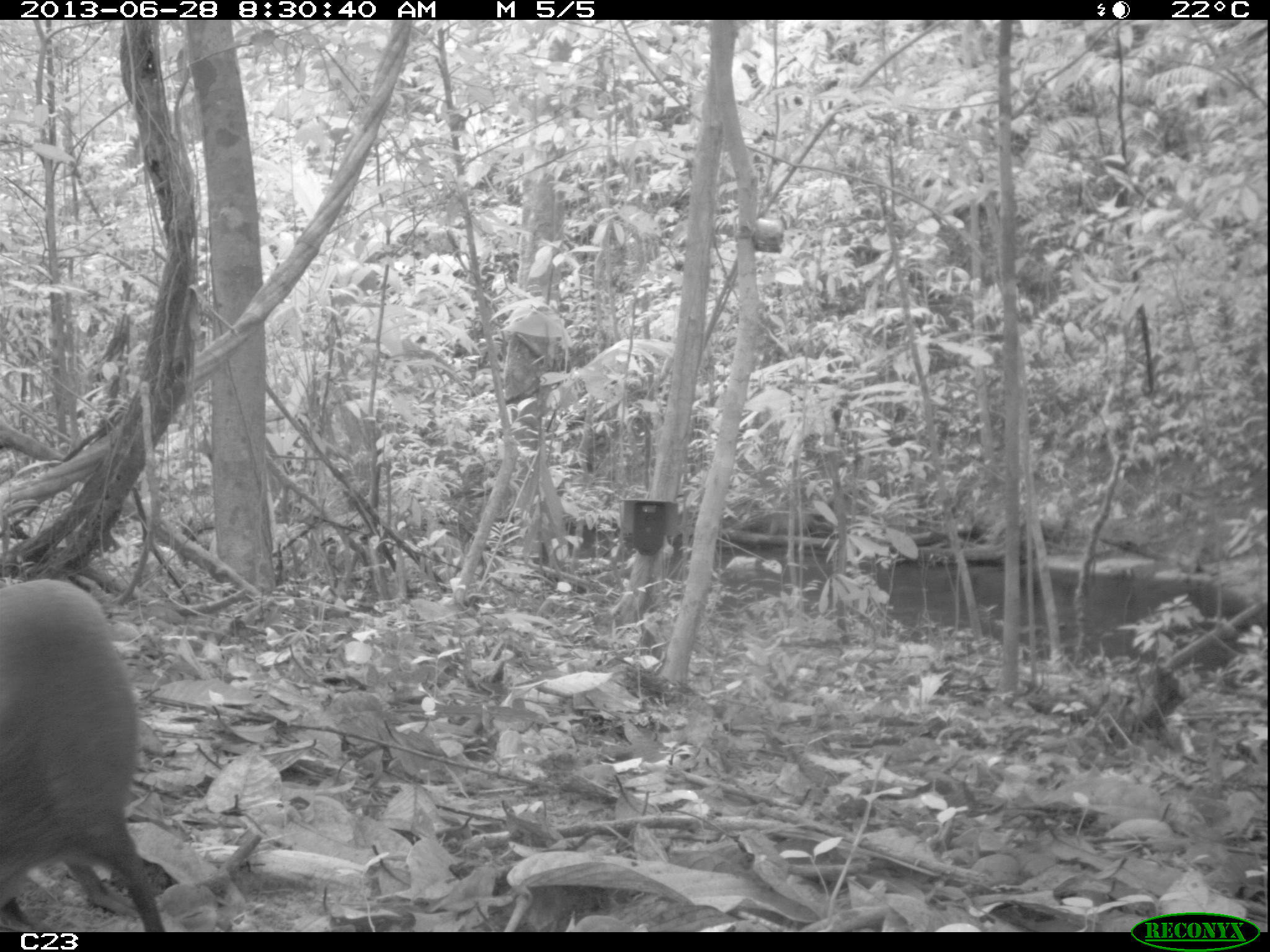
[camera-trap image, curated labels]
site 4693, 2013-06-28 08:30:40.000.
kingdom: Animalia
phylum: Chordata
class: Mammalia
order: Rodentia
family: Dasyproctidae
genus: Dasyprocta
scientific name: Dasyprocta leporina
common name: red-rumped agouti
Dasyprocta leporina (red-rumped agouti), count 1, age adult.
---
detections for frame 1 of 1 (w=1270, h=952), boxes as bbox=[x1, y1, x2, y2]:
dasyprocta leporina: bbox=[0, 578, 165, 931]